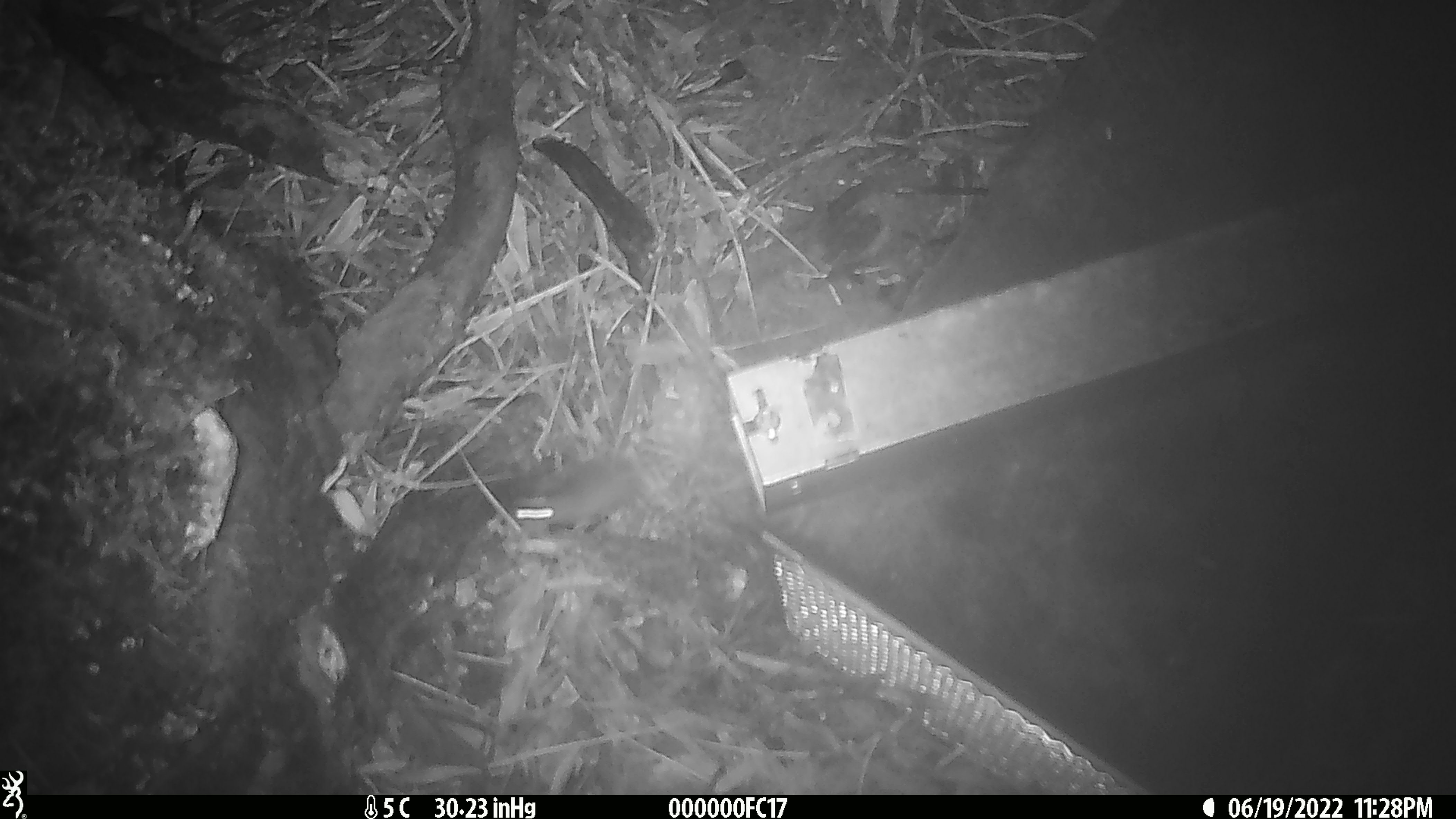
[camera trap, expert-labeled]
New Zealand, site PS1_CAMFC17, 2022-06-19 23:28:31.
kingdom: Animalia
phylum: Chordata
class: Mammalia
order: Rodentia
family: Muridae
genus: Mus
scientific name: Mus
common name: mouse